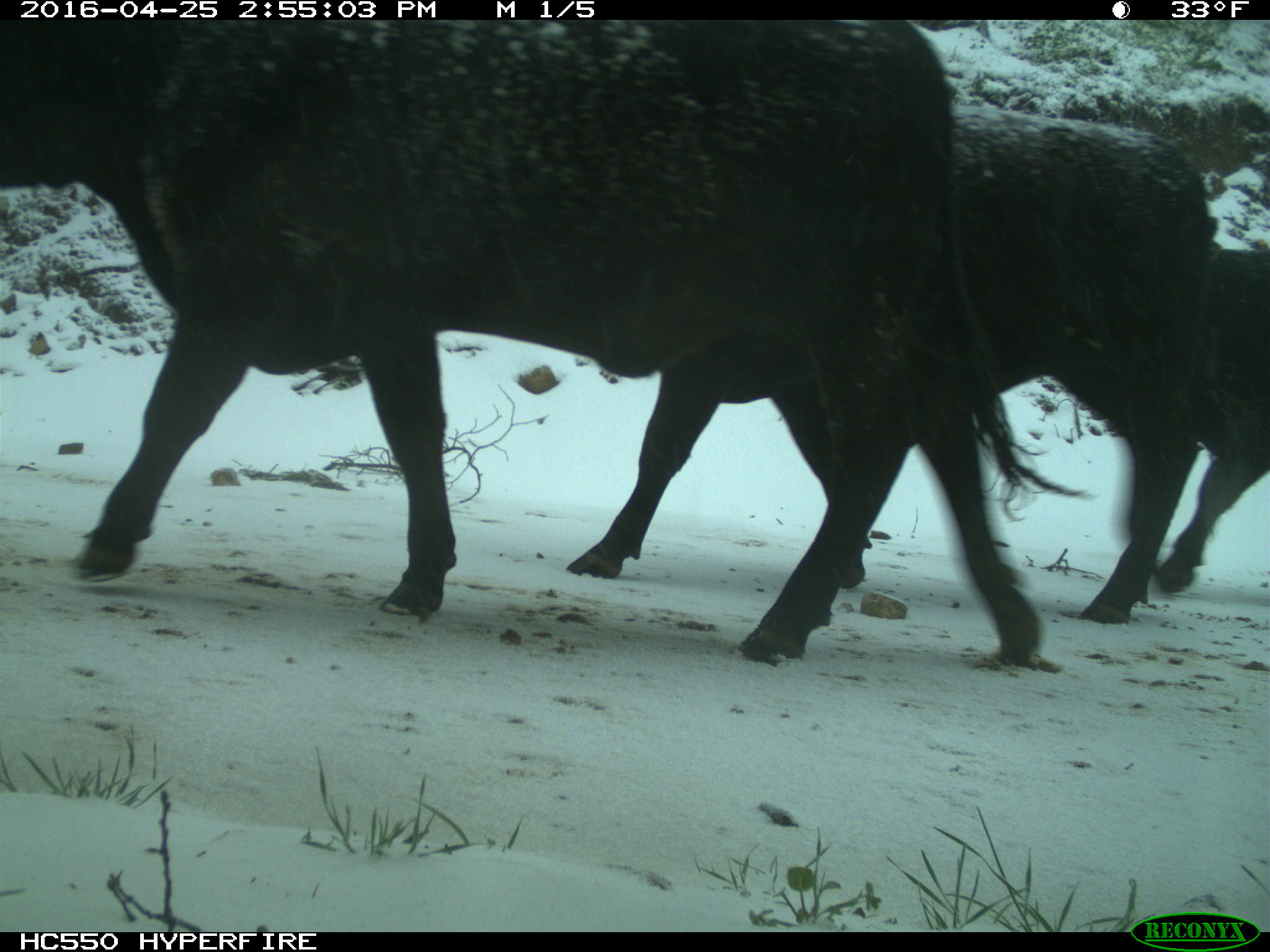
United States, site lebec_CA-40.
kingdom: Animalia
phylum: Chordata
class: Mammalia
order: Artiodactyla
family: Bovidae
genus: Bos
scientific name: Bos taurus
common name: domestic cow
Bos taurus (domestic cow).